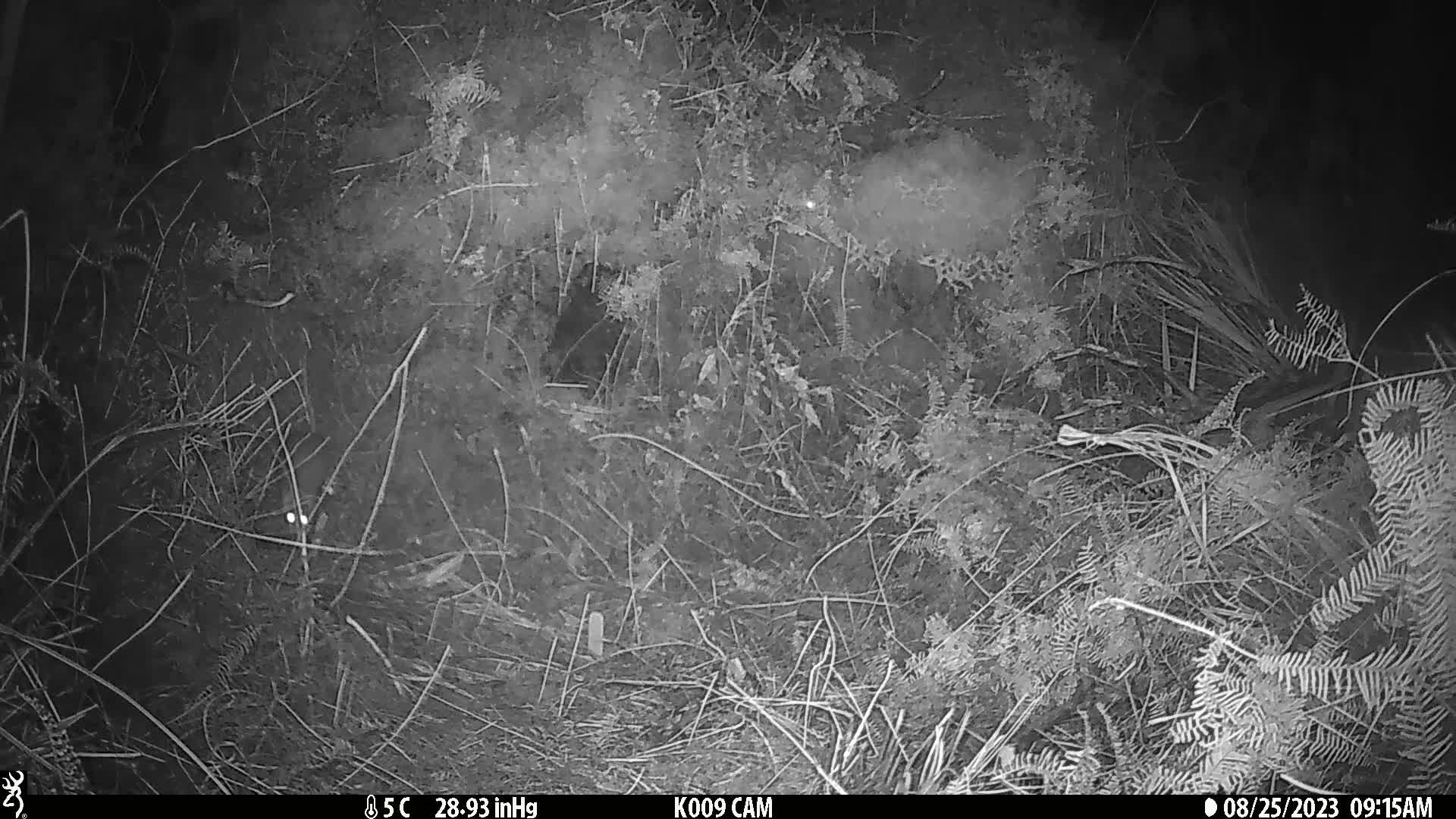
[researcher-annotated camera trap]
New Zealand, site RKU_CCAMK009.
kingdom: Animalia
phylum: Chordata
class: Mammalia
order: Rodentia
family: Muridae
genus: Rattus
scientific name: Rattus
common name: rat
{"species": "rat (Rattus)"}